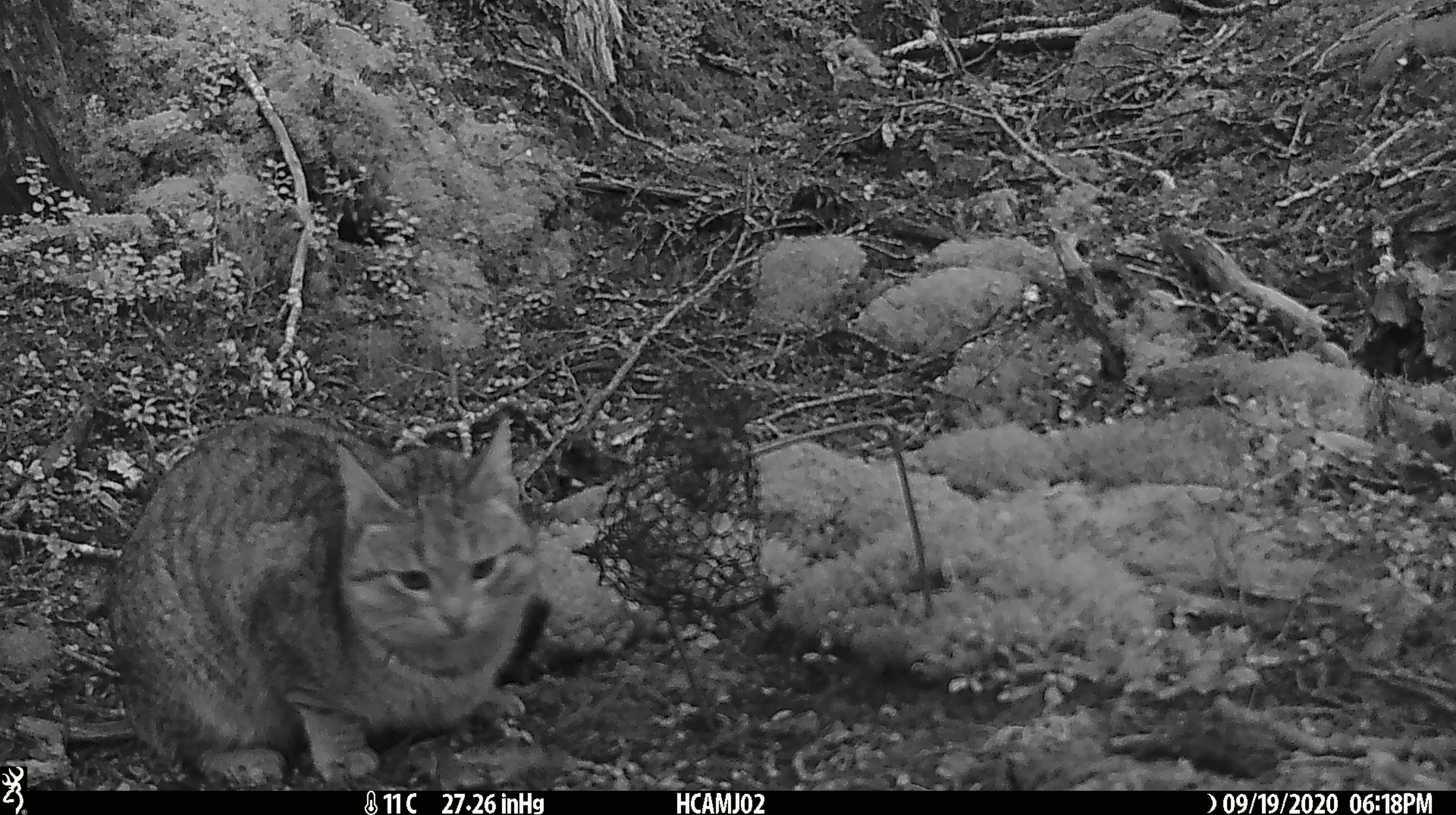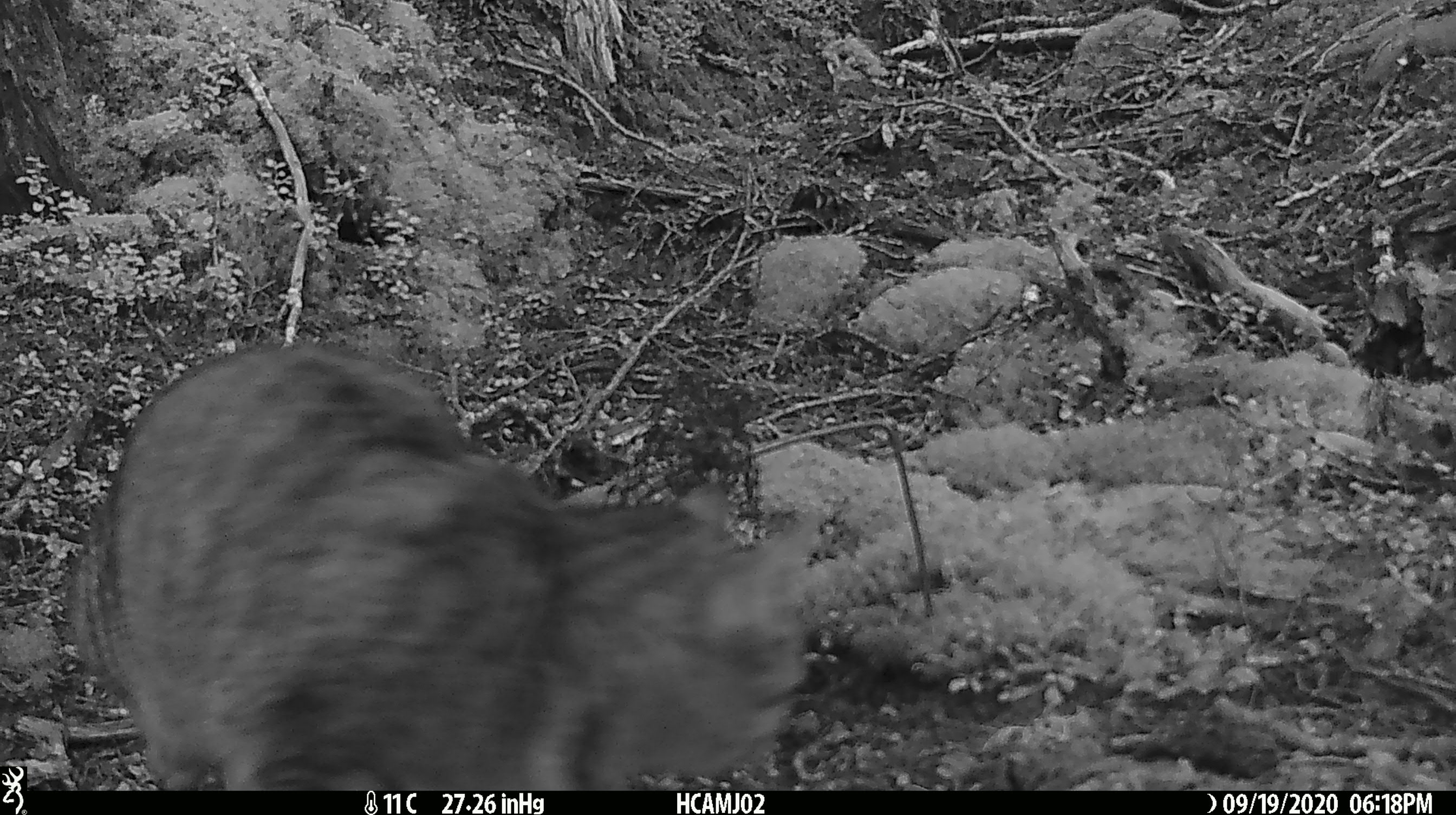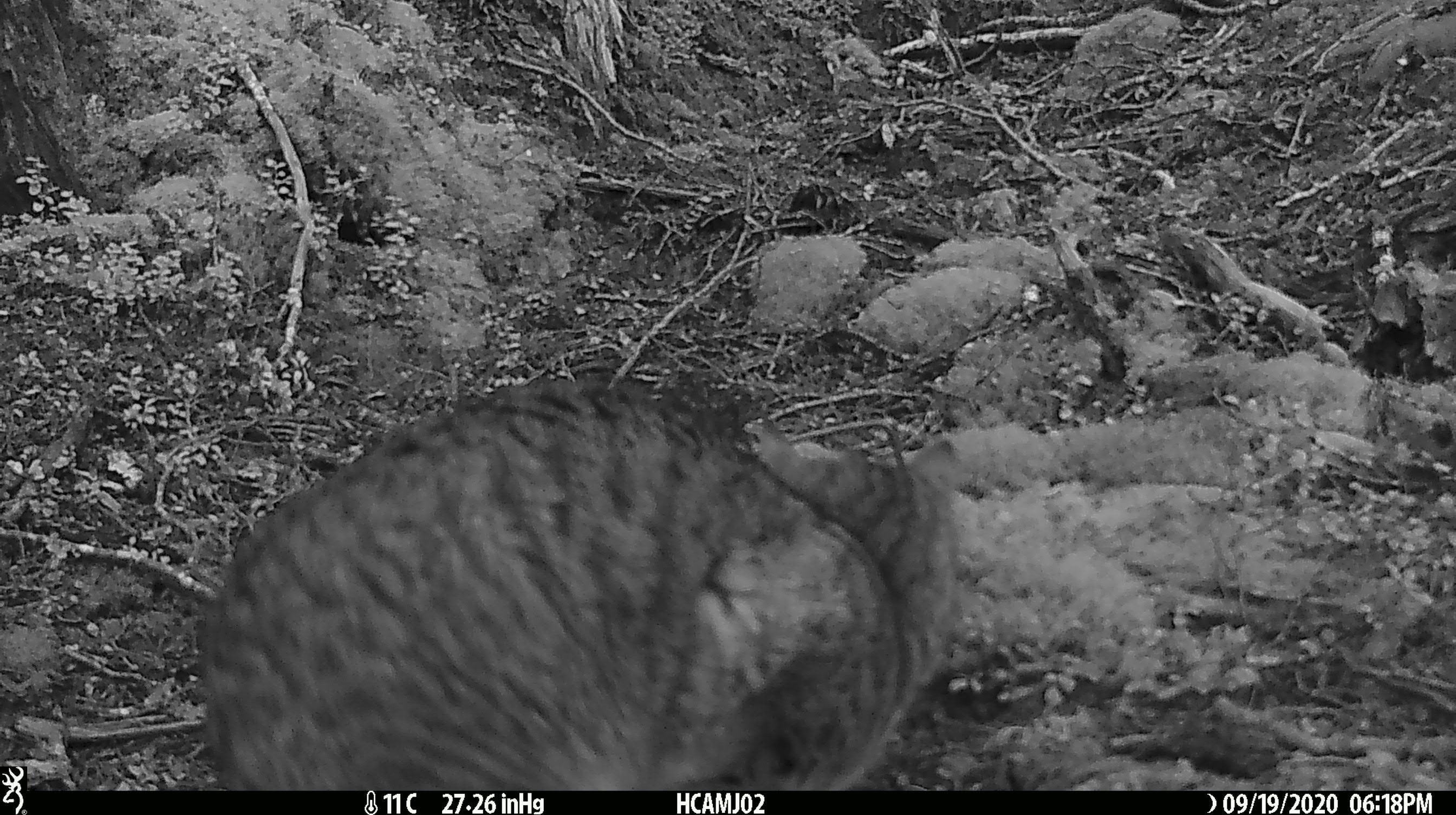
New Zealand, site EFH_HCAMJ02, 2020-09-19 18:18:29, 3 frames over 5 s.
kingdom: Animalia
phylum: Chordata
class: Mammalia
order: Carnivora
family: Felidae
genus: Felis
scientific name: Felis catus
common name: domestic cat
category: cat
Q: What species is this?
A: Cat (domestic cat) (Felis catus).